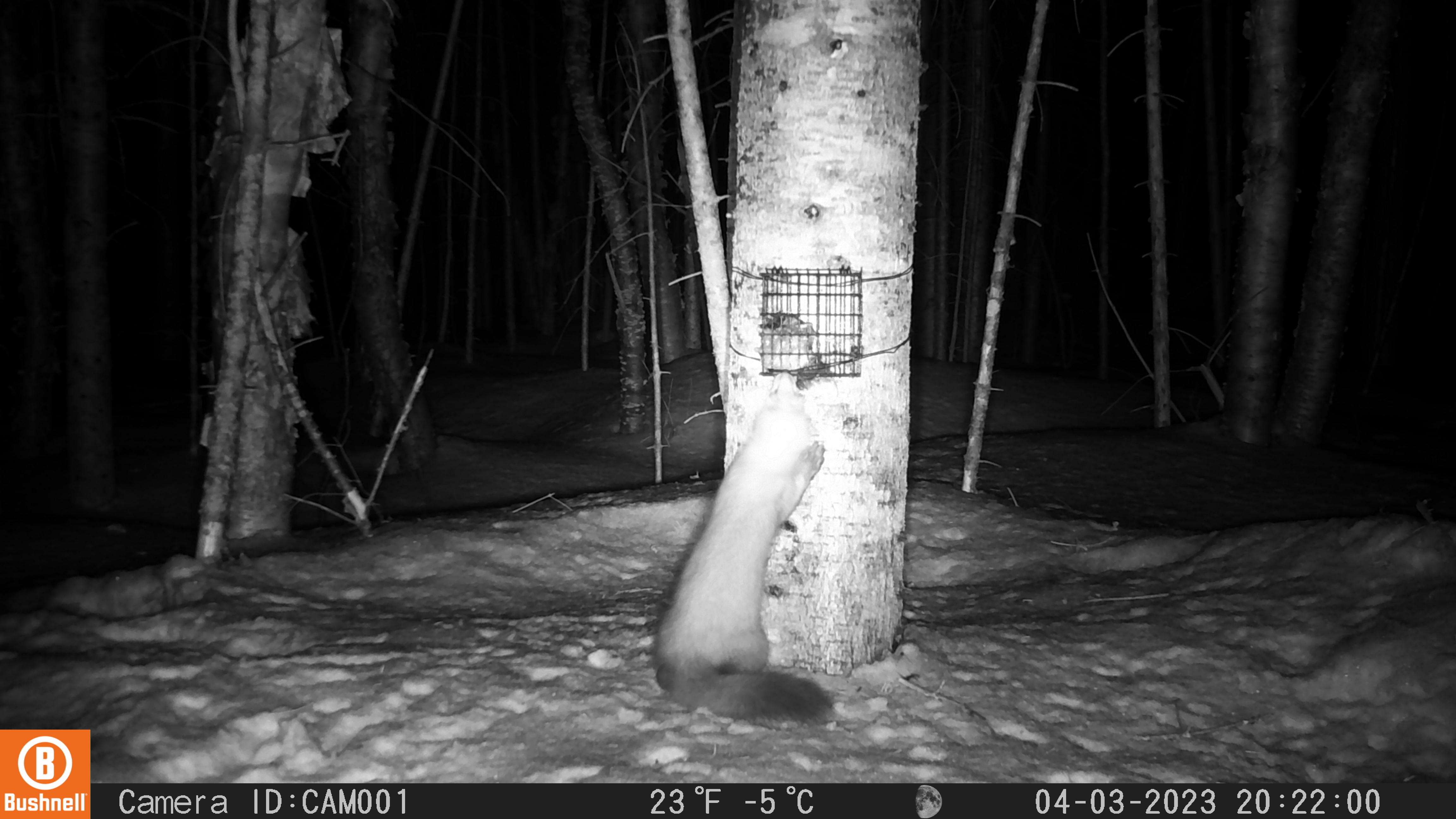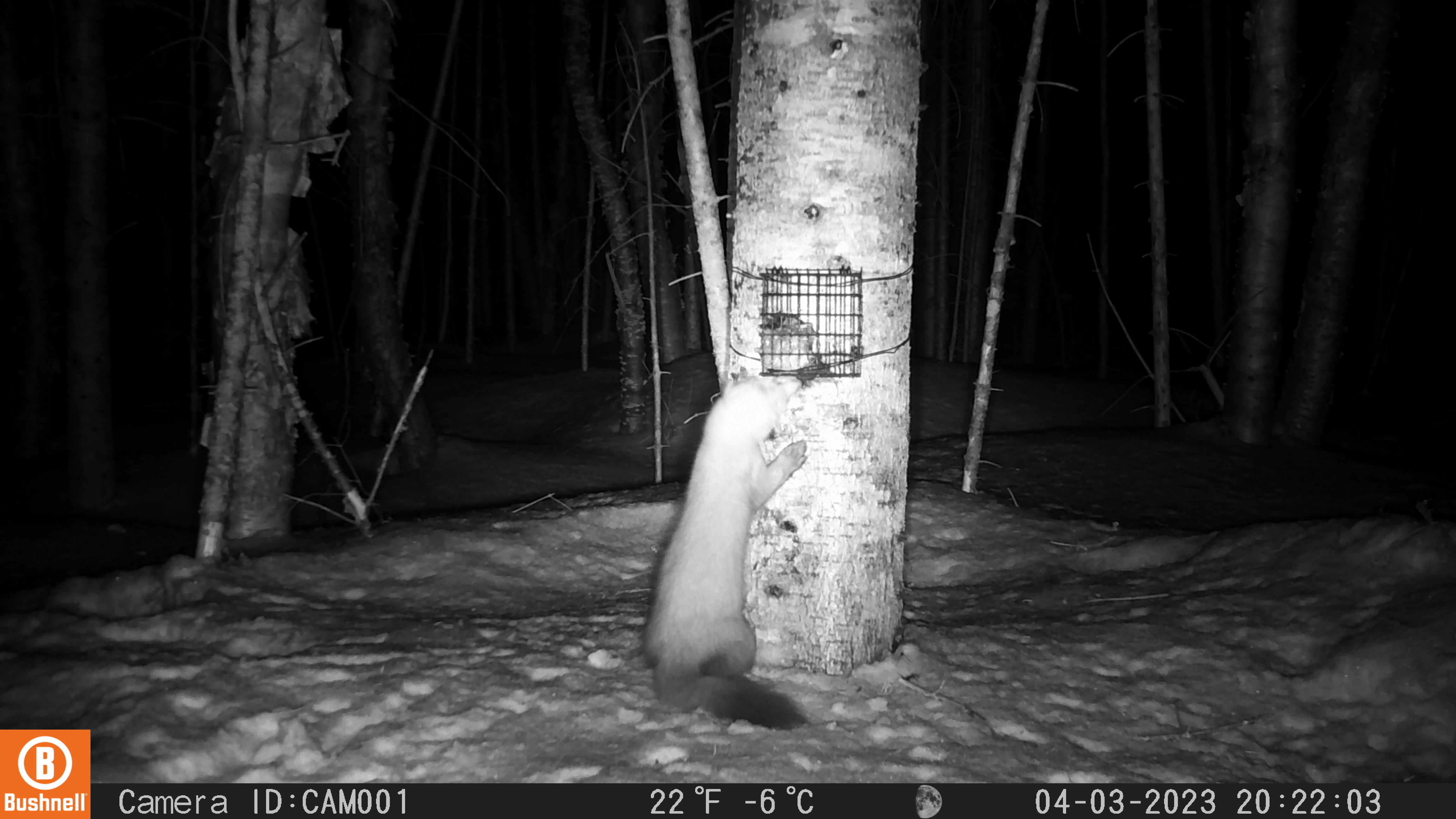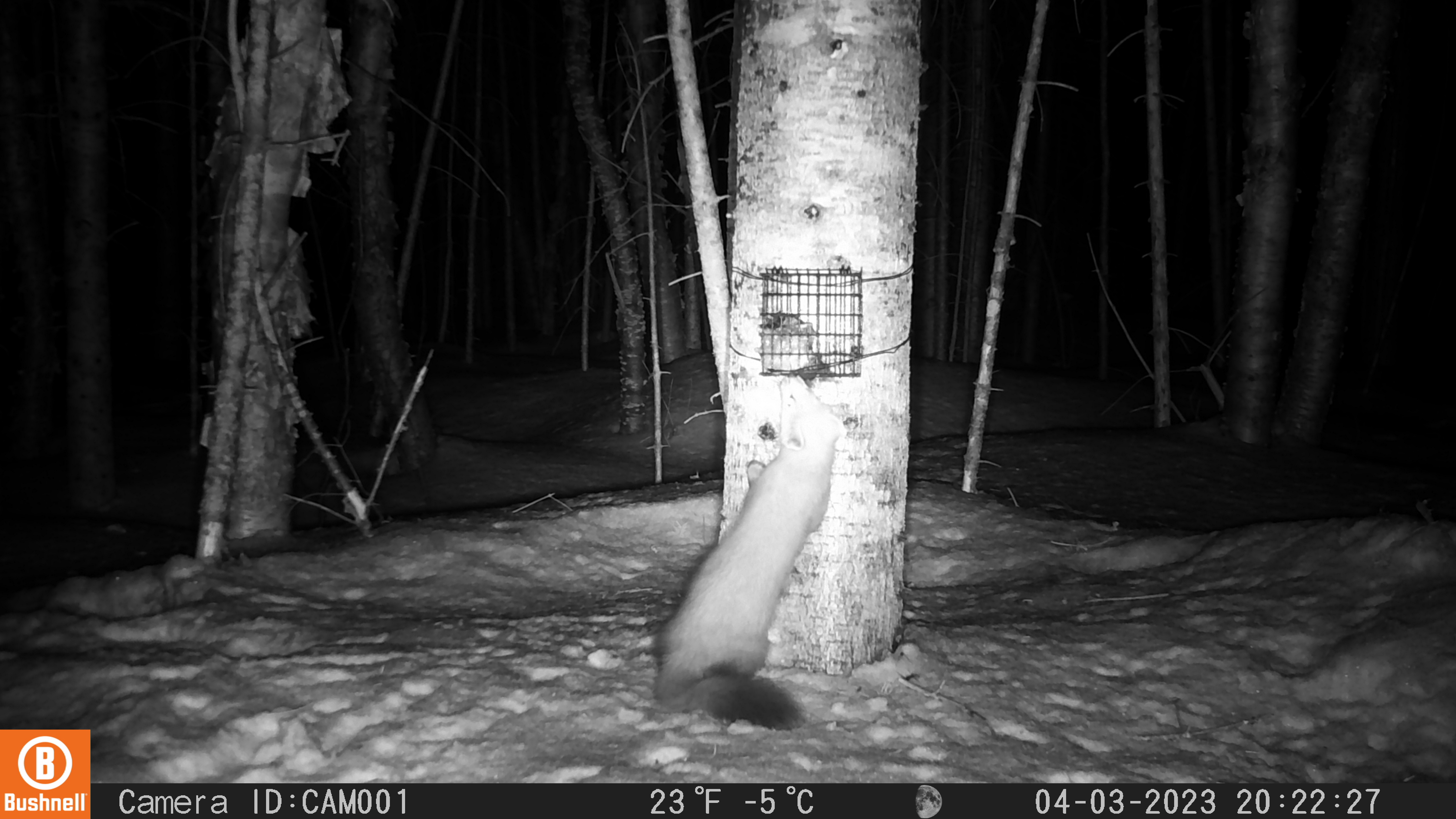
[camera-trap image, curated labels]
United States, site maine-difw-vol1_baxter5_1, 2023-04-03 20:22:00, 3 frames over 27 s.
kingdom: Animalia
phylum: Chordata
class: Mammalia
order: Carnivora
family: Mustelidae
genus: Martes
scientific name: Martes americana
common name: american marten